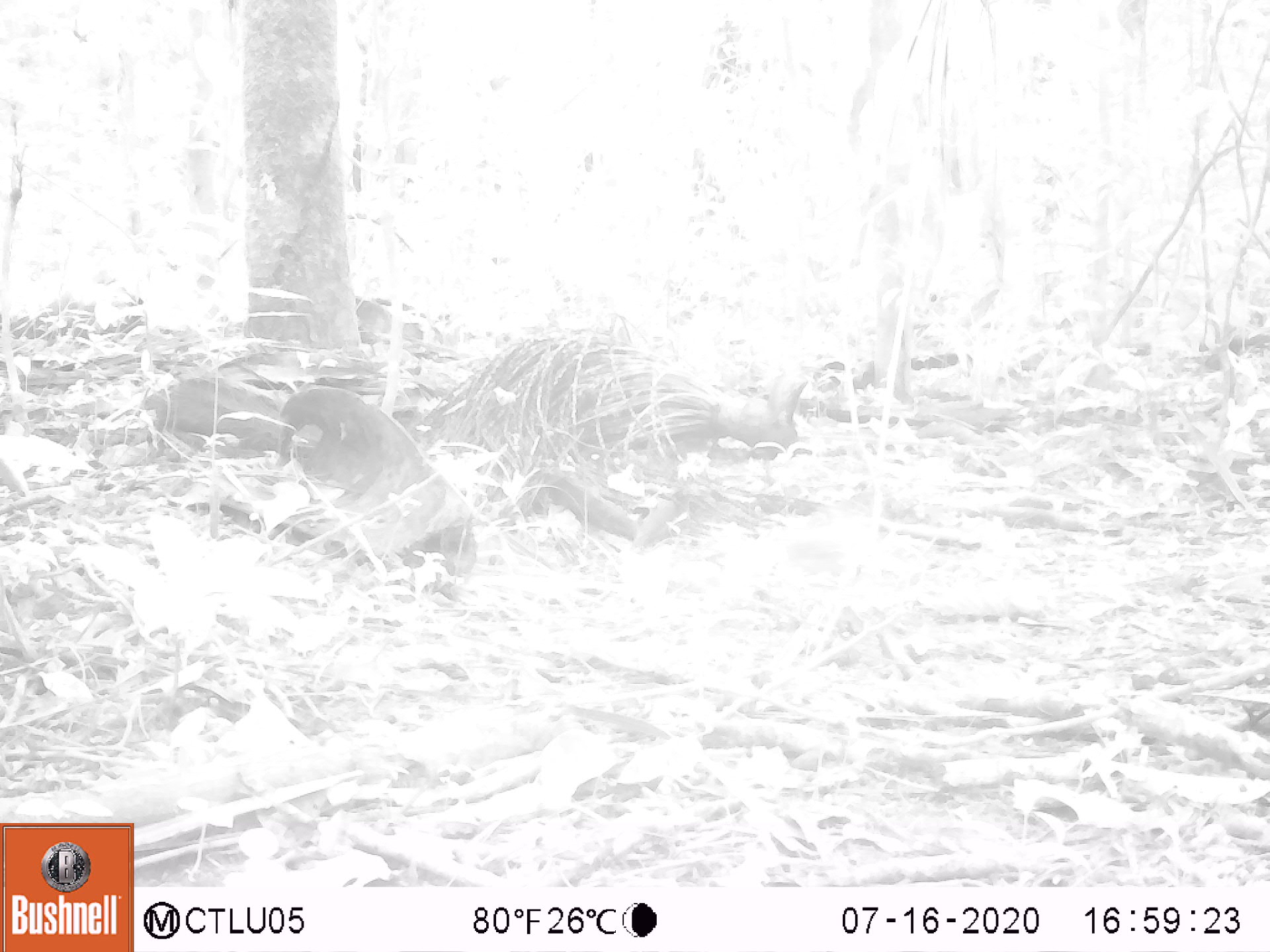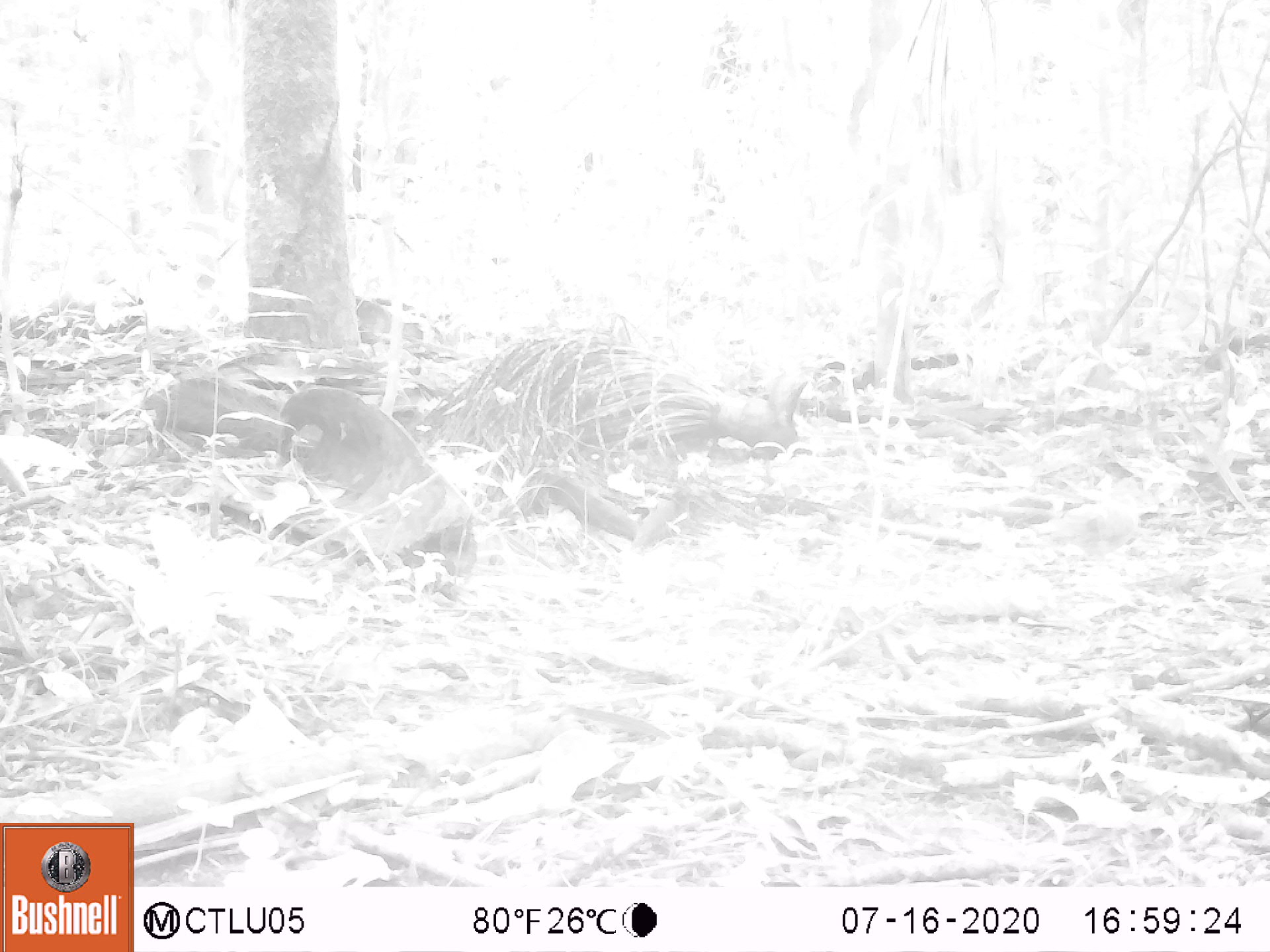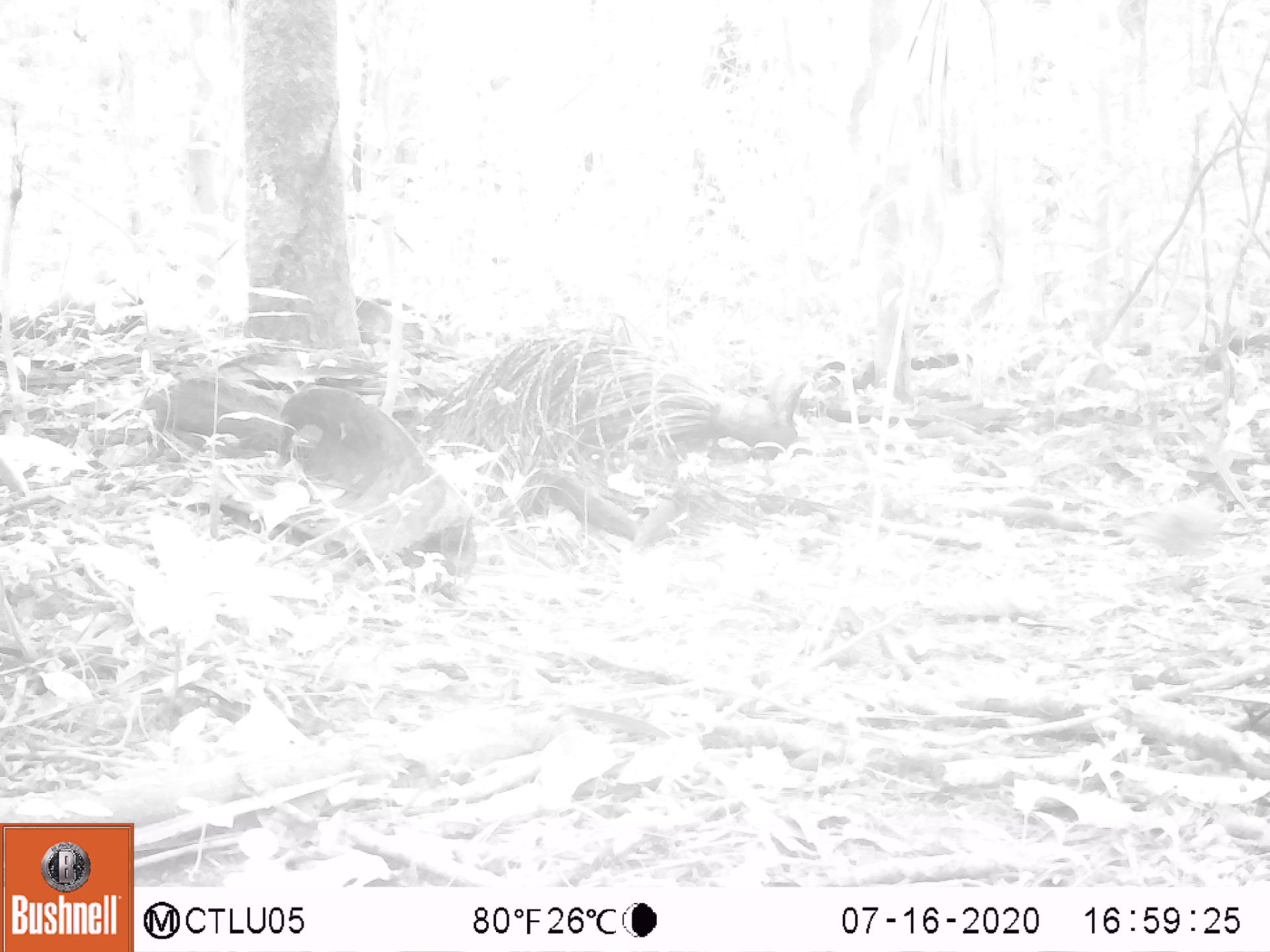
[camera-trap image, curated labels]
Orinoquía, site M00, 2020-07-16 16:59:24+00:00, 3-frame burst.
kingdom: Animalia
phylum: Chordata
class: Aves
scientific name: Aves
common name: bird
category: unknown bird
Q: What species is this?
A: Unknown bird (bird) (Aves).